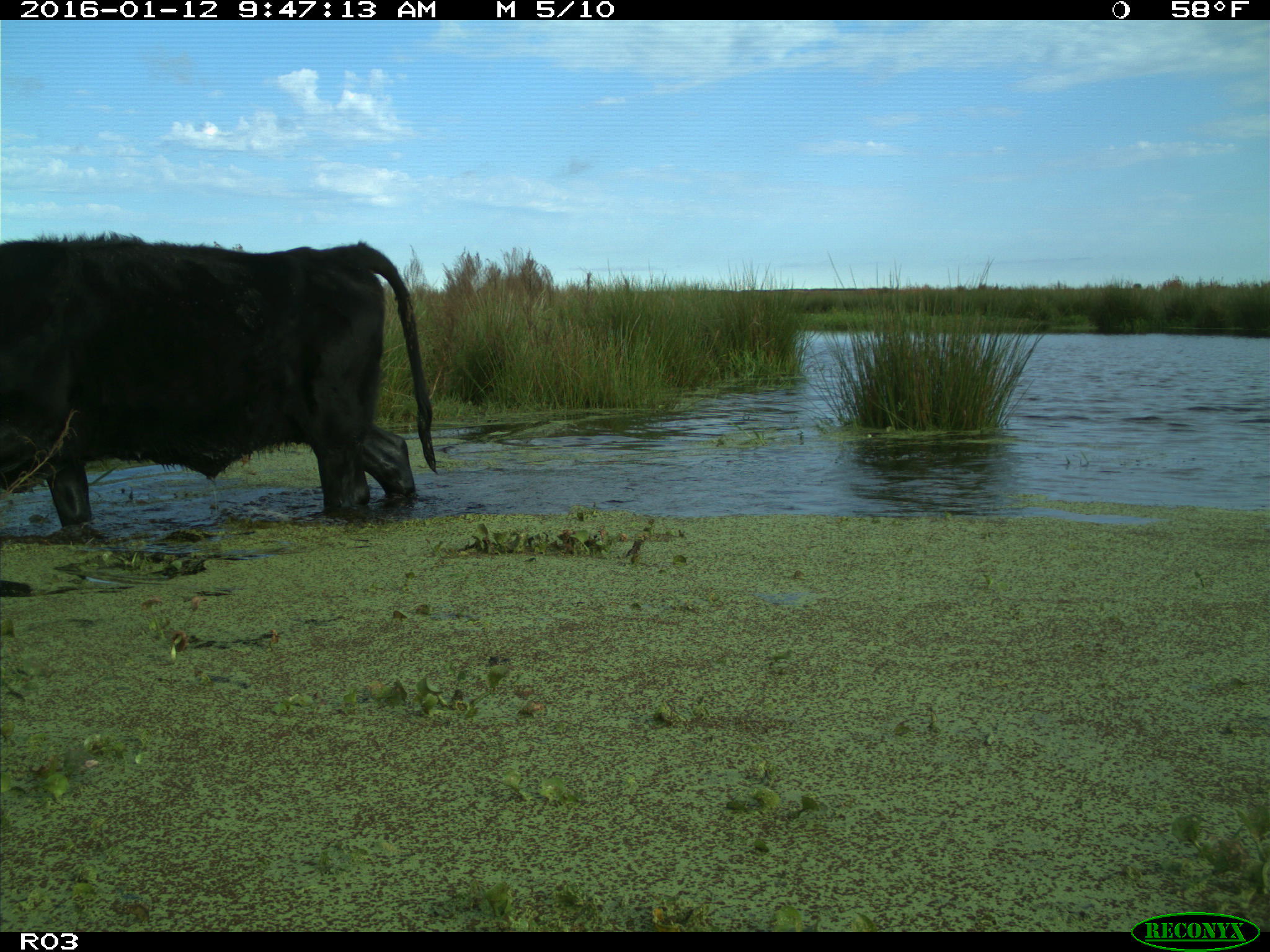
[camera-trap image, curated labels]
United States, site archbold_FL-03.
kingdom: Animalia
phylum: Chordata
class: Mammalia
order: Artiodactyla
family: Bovidae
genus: Bos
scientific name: Bos taurus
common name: domestic cow